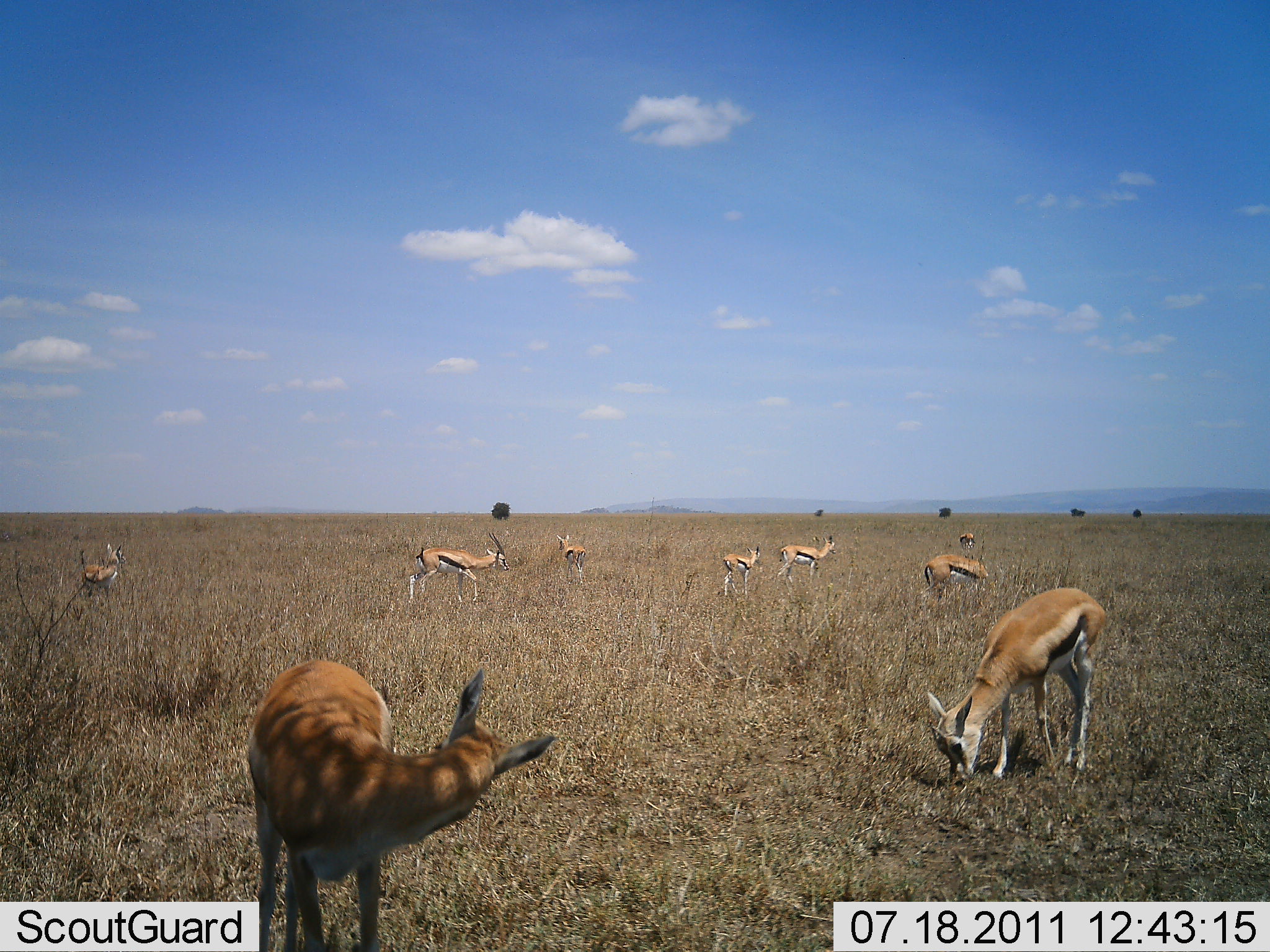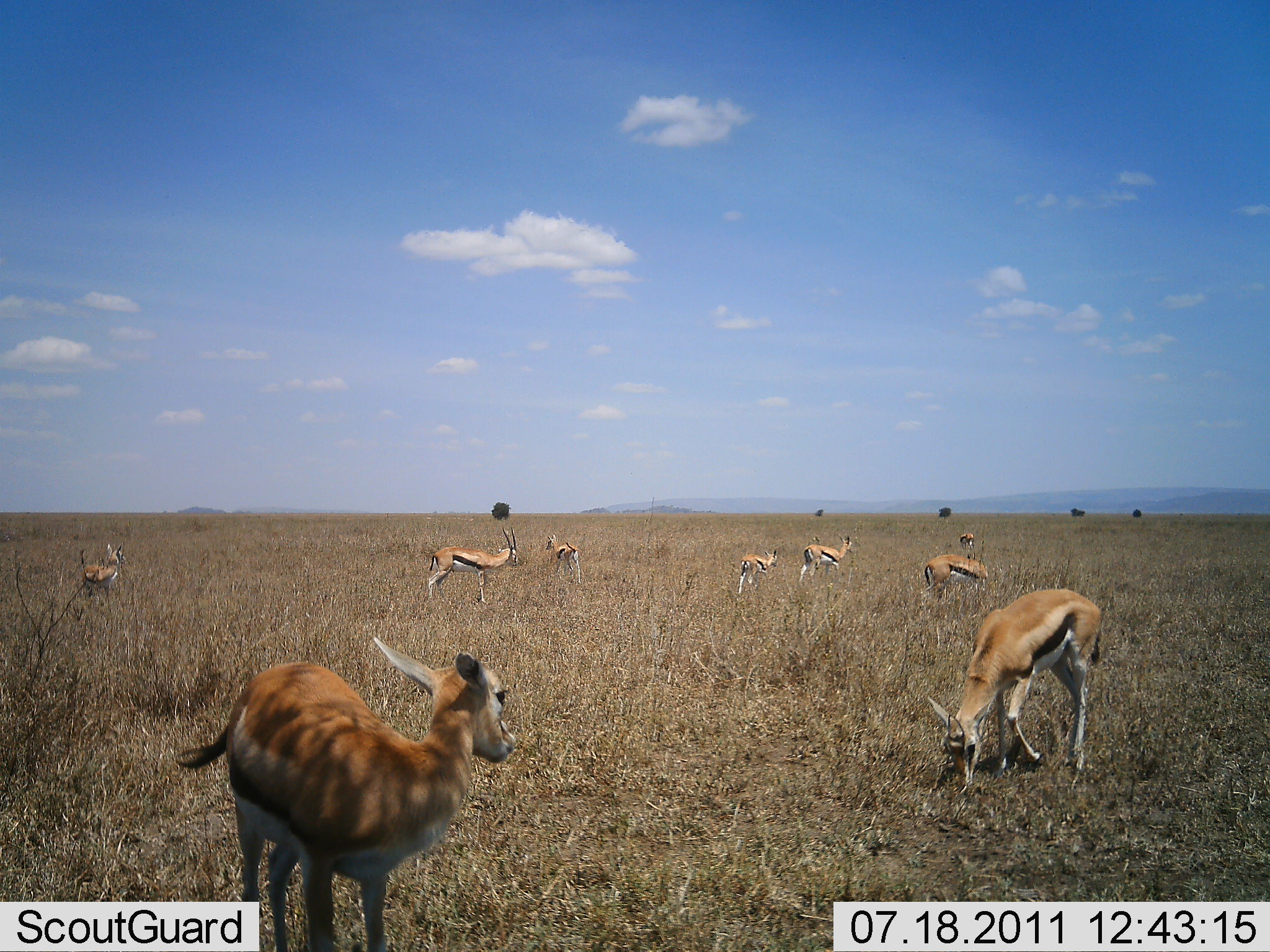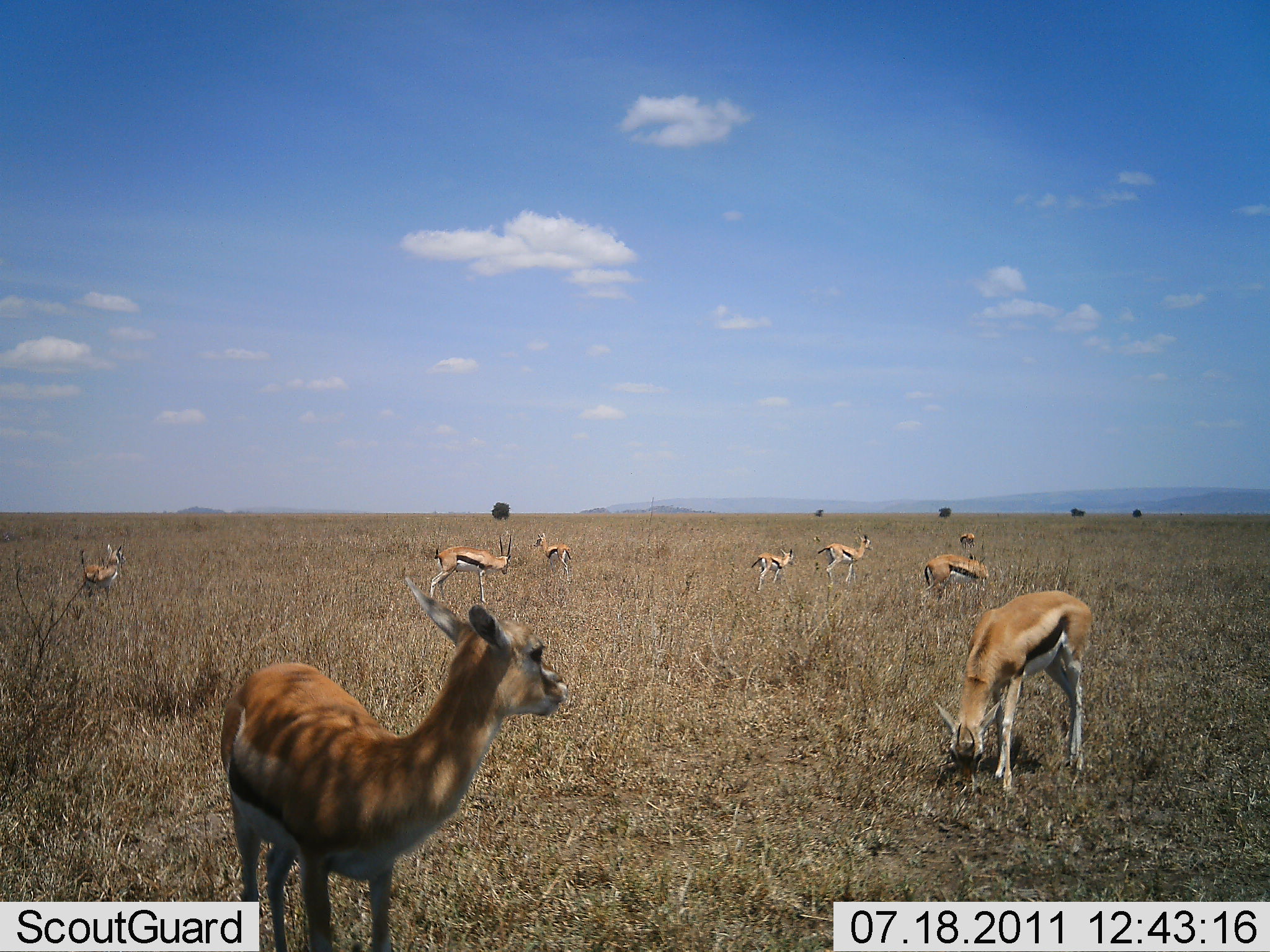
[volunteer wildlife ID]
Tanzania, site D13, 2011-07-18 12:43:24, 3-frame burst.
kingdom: Animalia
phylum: Chordata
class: Mammalia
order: Artiodactyla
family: Bovidae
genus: Eudorcas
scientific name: Eudorcas thomsonii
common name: thomson's gazelle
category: gazellethomsons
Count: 9.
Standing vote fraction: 86%.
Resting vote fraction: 0%.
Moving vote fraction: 21%.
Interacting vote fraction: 0%.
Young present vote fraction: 21%.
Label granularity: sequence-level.